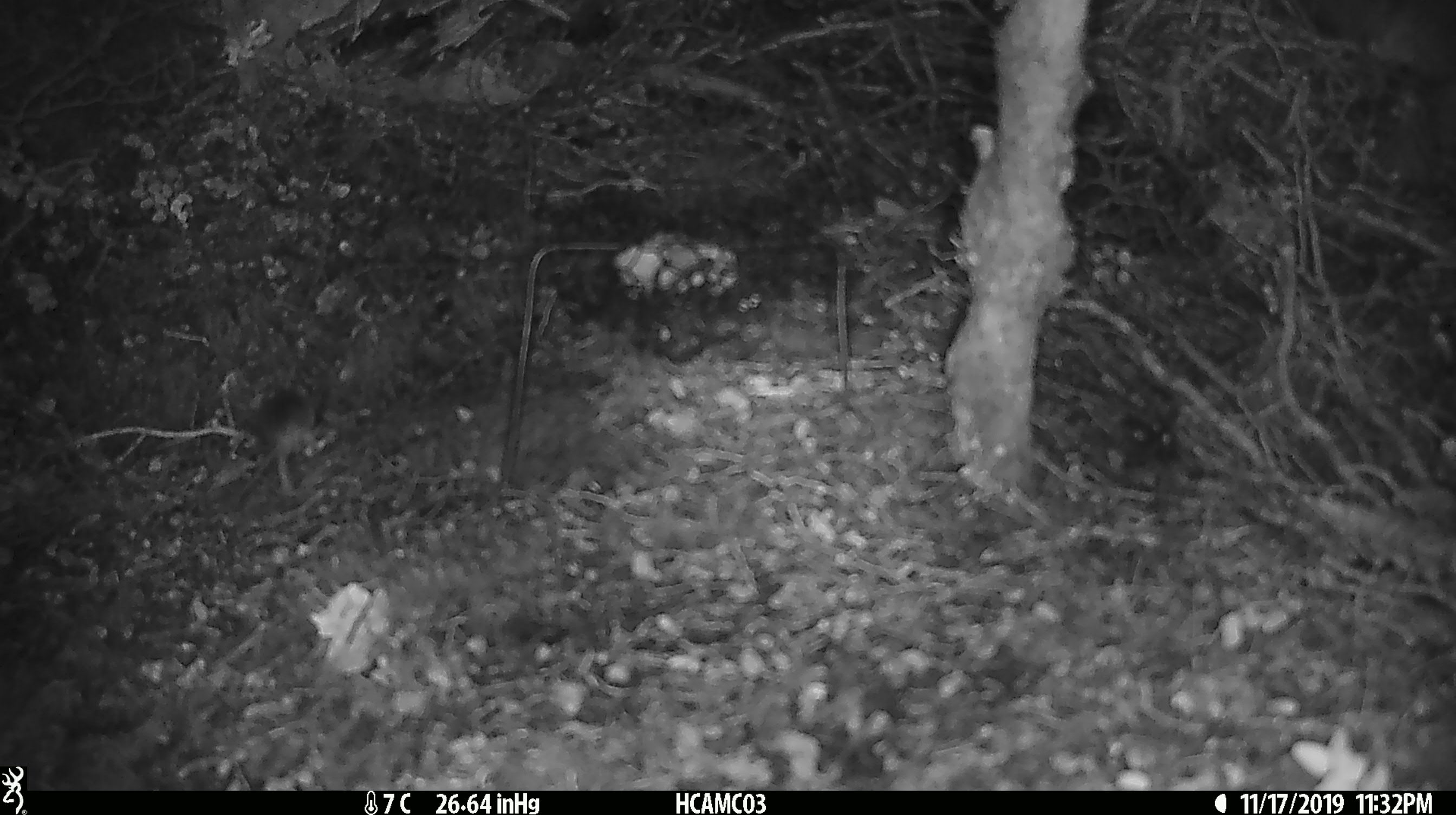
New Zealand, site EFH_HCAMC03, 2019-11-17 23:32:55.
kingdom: Animalia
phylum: Chordata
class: Mammalia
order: Rodentia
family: Muridae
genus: Mus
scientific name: Mus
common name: mouse